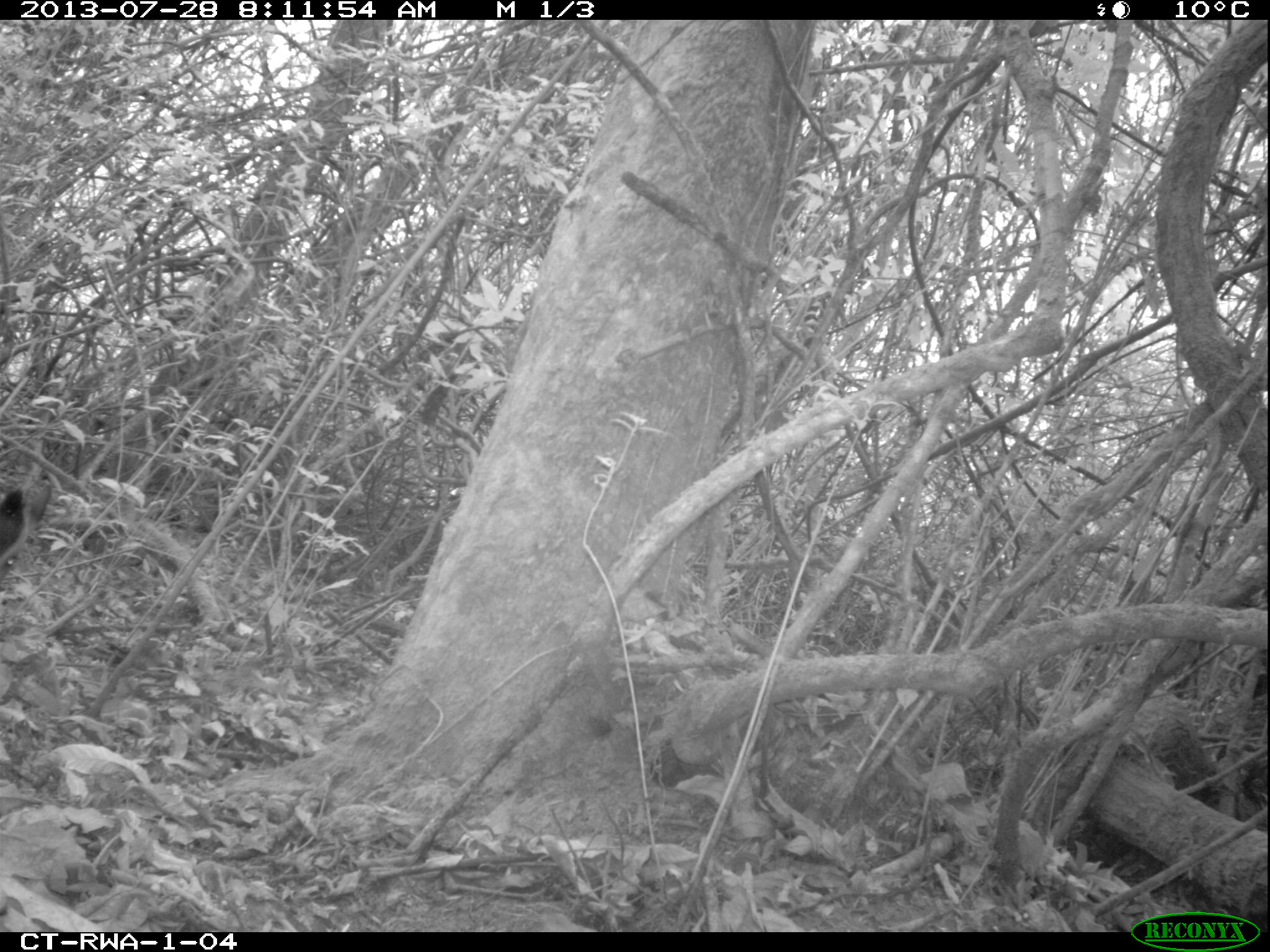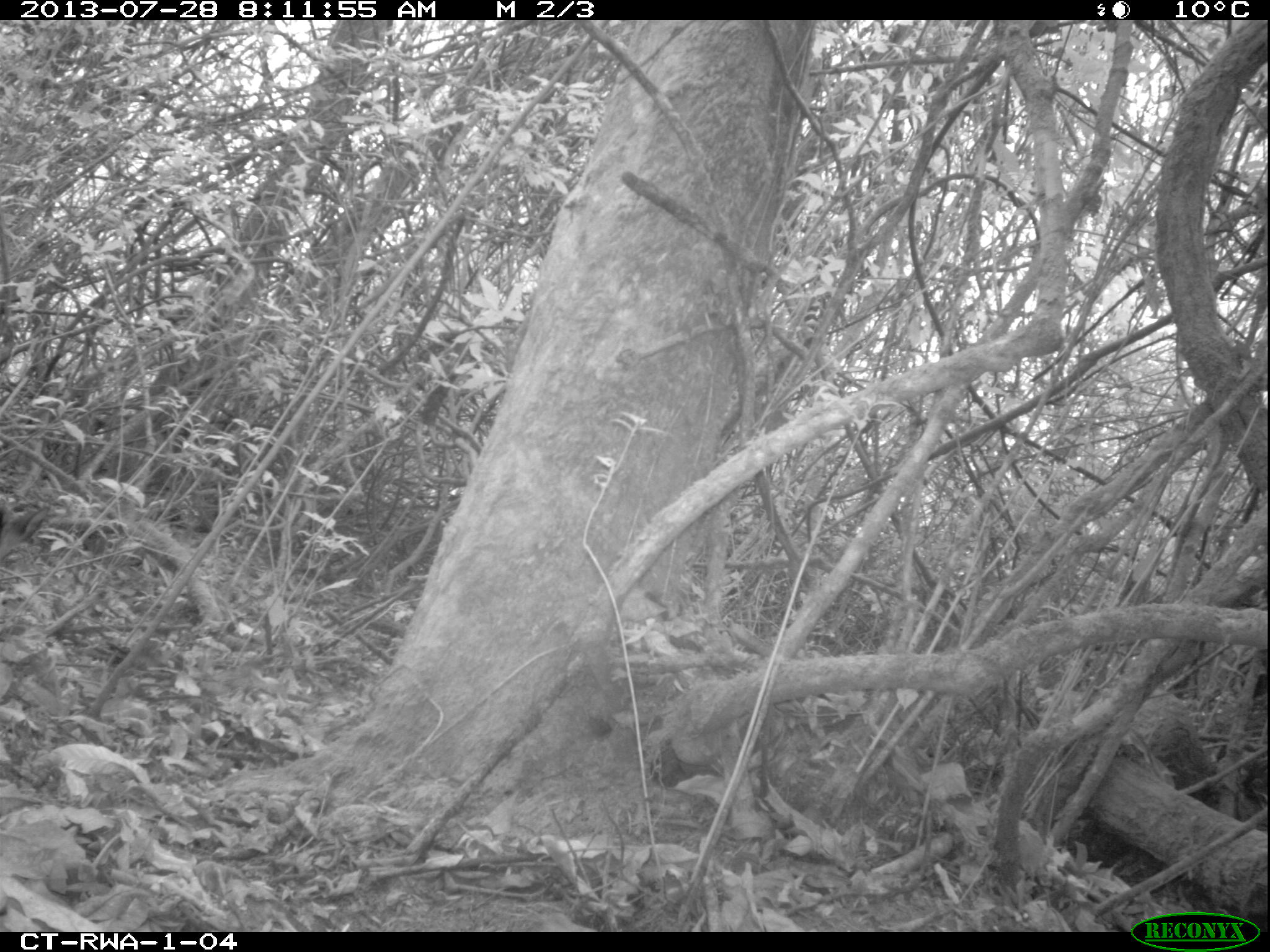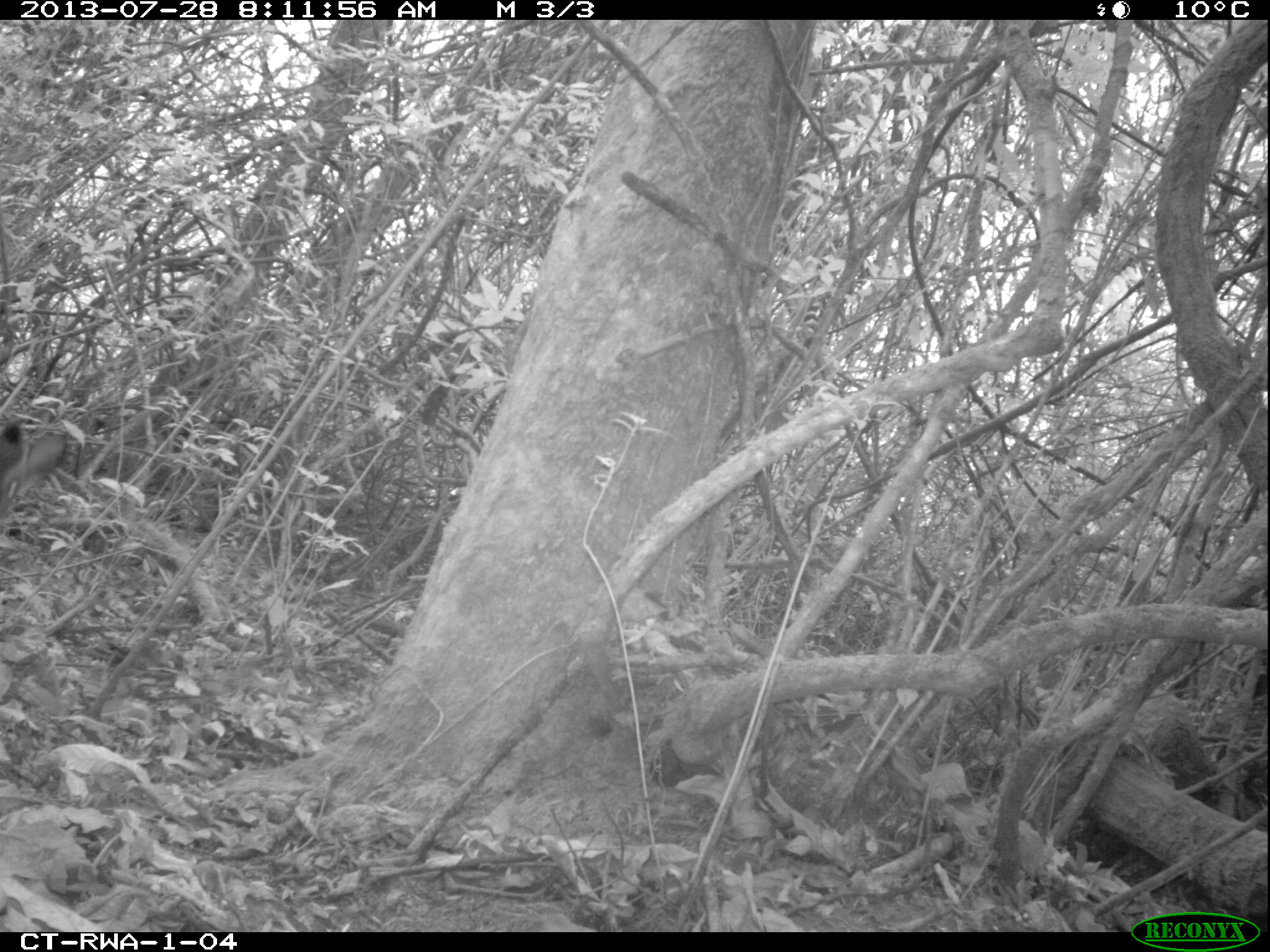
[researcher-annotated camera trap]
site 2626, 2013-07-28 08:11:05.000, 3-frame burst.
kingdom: Animalia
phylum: Chordata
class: Mammalia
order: Artiodactyla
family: Bovidae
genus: Cephalophus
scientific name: Cephalophus nigrifrons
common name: black-fronted duiker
Cephalophus nigrifrons (black-fronted duiker), count 1.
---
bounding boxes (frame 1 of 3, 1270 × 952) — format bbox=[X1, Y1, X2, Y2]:
cephalophus nigrifrons: bbox=[0, 485, 30, 575]